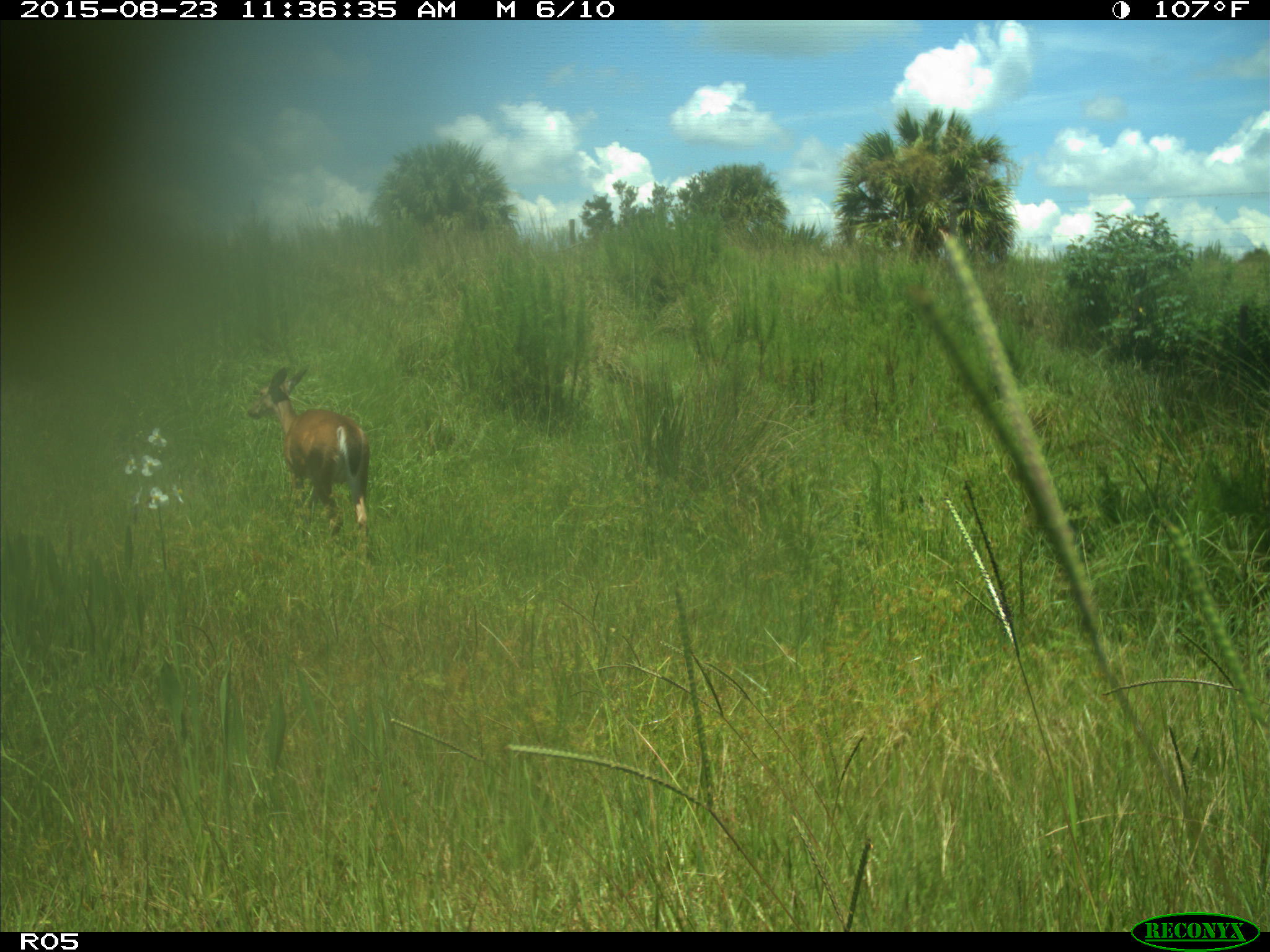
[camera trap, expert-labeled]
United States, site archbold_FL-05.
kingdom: Animalia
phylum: Chordata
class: Mammalia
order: Artiodactyla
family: Cervidae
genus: Odocoileus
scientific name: Odocoileus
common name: deer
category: unidentified deer